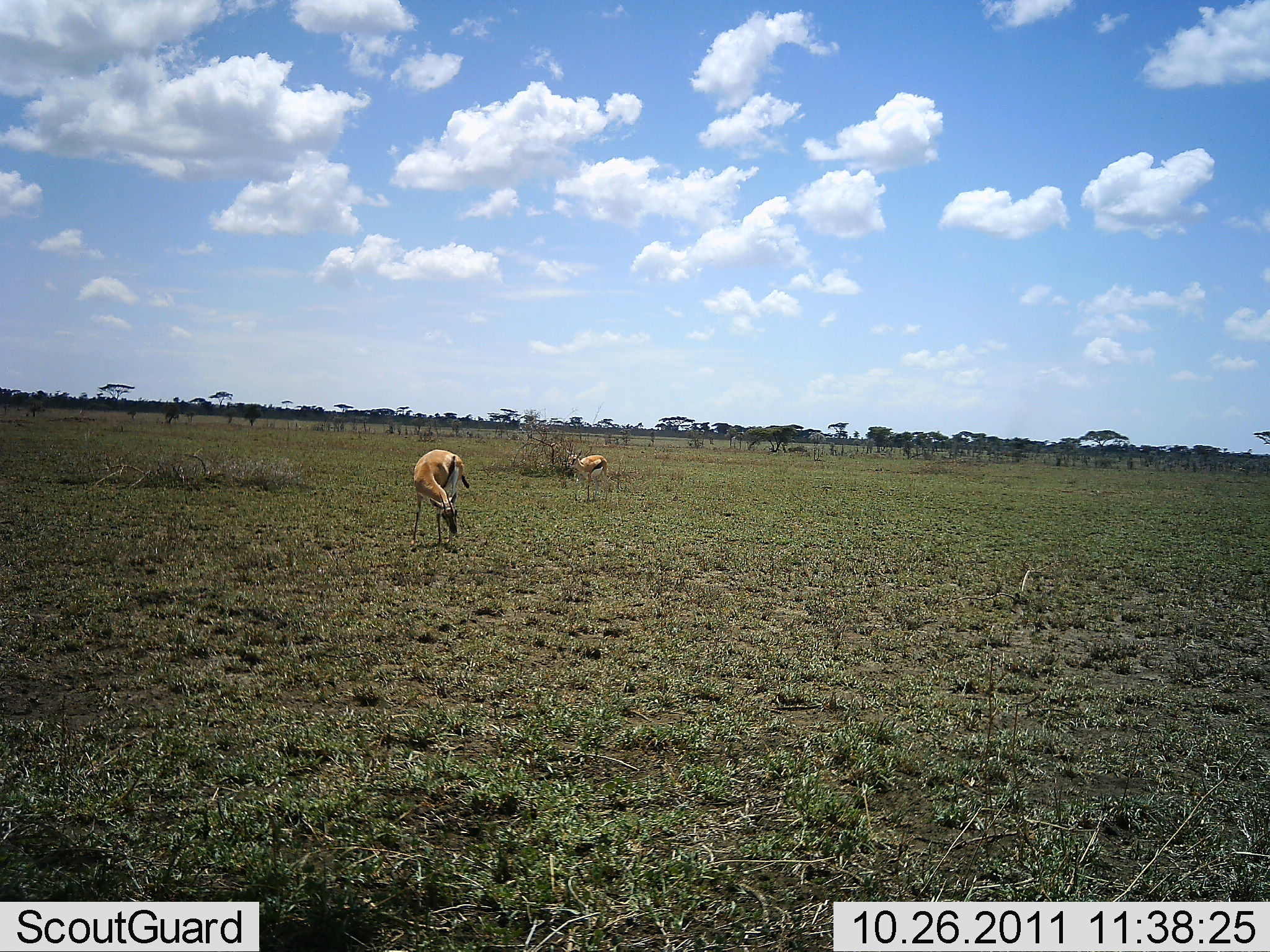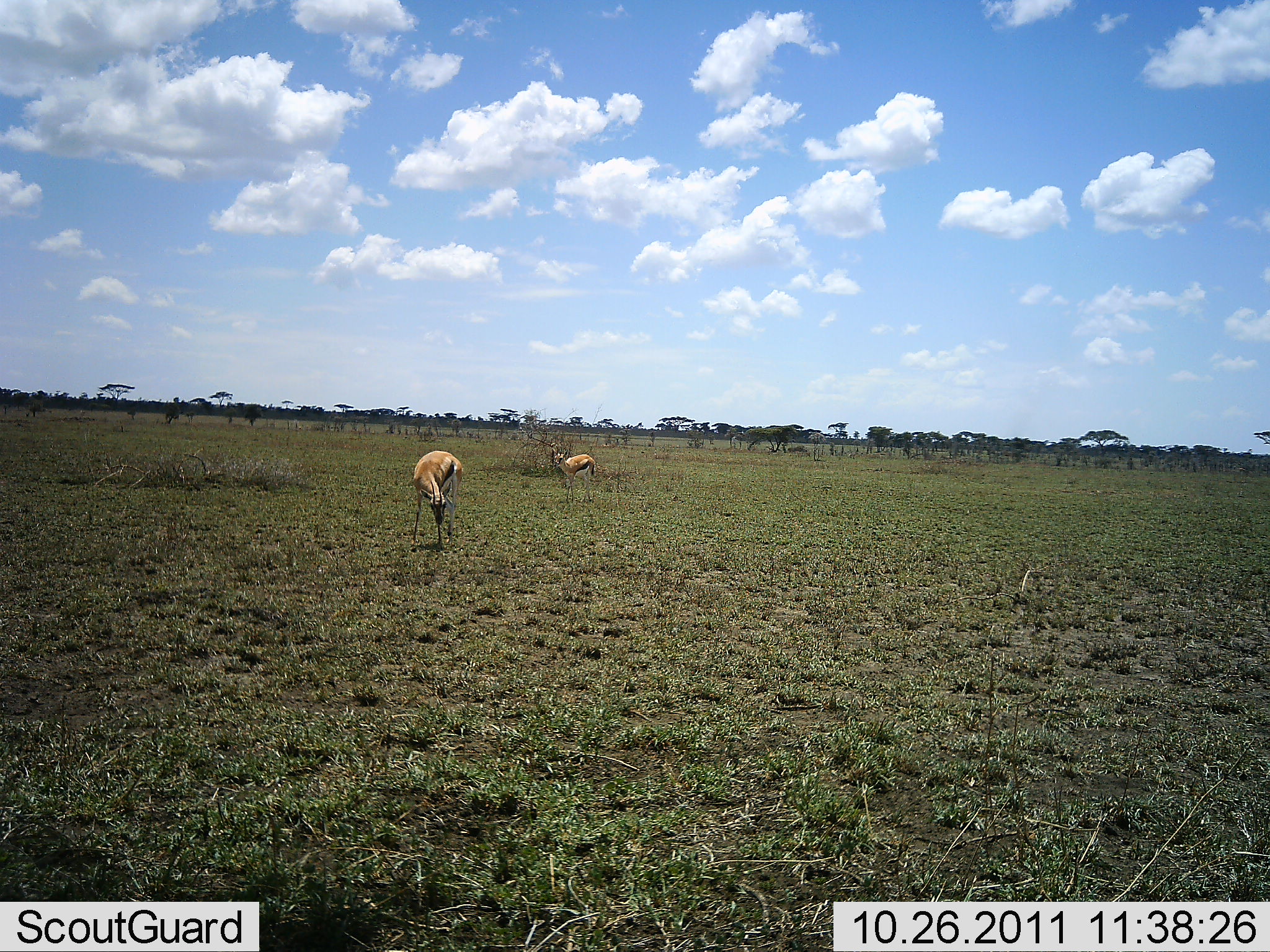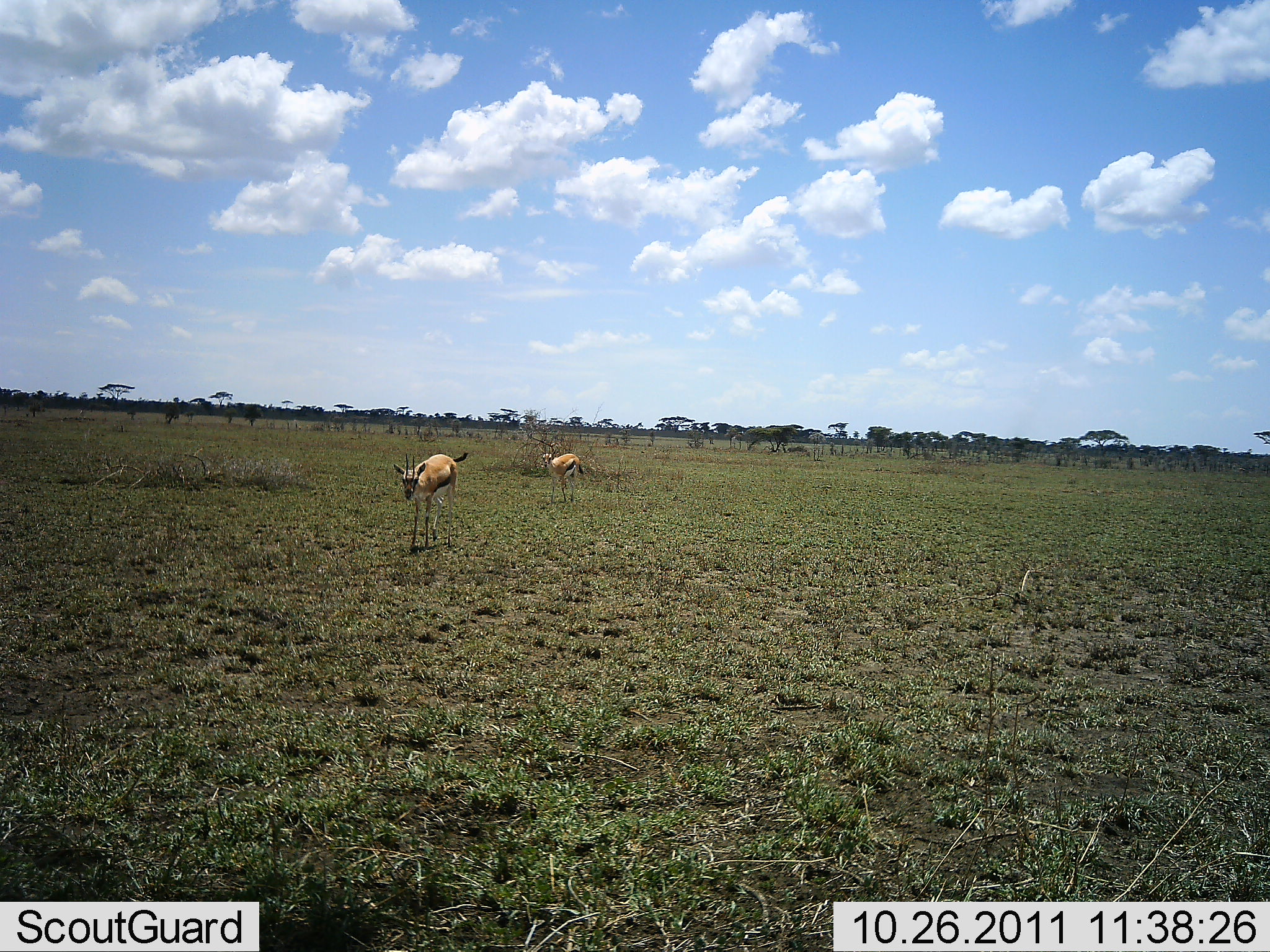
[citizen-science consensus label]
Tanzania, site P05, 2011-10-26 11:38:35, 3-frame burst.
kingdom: Animalia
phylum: Chordata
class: Mammalia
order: Artiodactyla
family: Bovidae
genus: Eudorcas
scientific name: Eudorcas thomsonii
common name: thomson's gazelle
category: gazellethomsons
Gazellethomsons (thomson's gazelle) (Eudorcas thomsonii), count 2. Behavior (volunteer vote fractions): standing 58%, resting 0%, moving 67%, interacting 0%. Young present (vote fraction): 0%. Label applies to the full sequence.